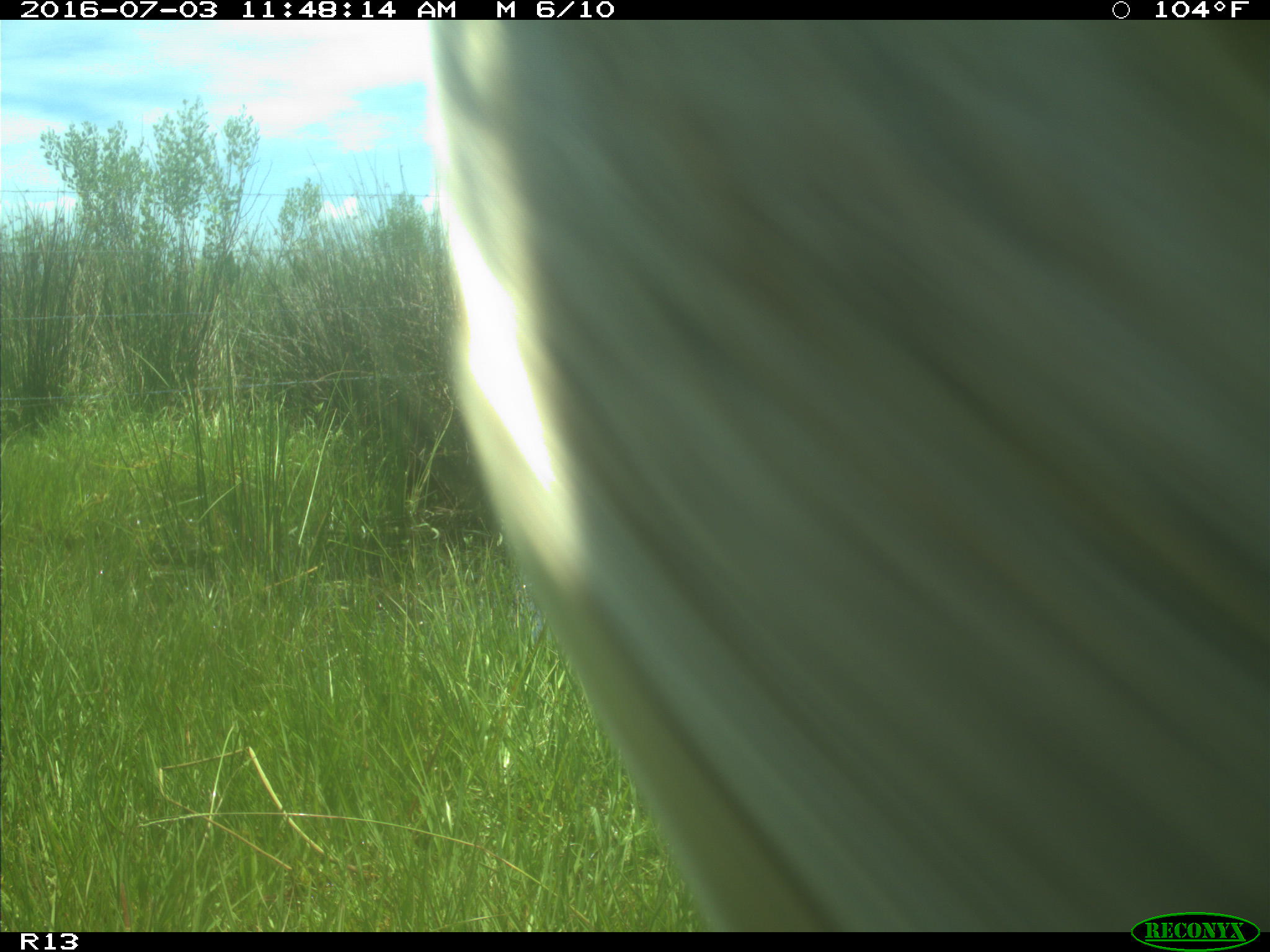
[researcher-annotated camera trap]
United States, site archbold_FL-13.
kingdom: Animalia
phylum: Chordata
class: Mammalia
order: Artiodactyla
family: Bovidae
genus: Bos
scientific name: Bos taurus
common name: domestic cow